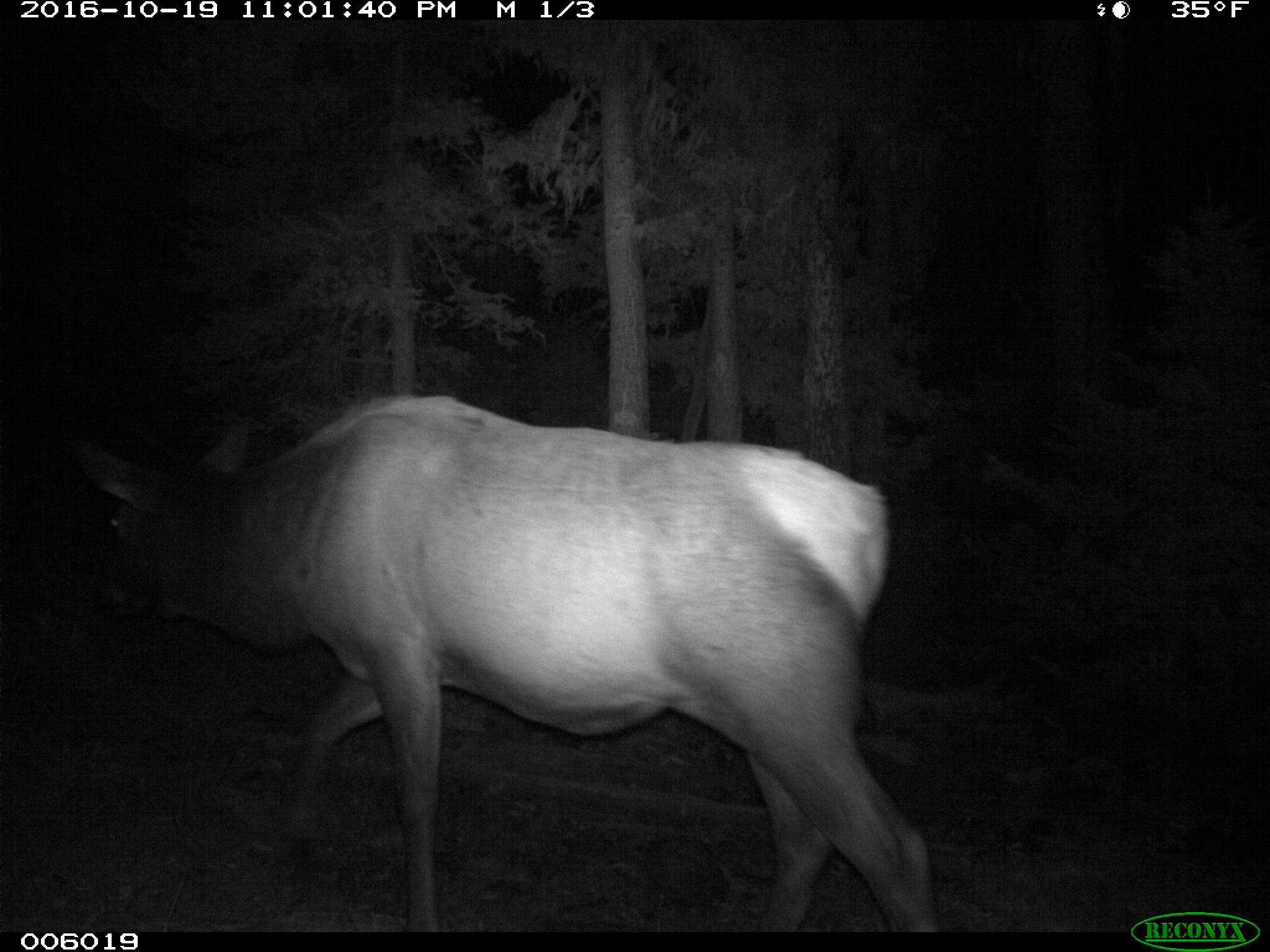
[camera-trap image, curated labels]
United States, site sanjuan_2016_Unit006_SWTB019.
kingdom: Animalia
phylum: Chordata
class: Mammalia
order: Artiodactyla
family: Cervidae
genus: Cervus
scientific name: Cervus elaphus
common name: red deer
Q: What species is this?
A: Cervus elaphus (red deer).